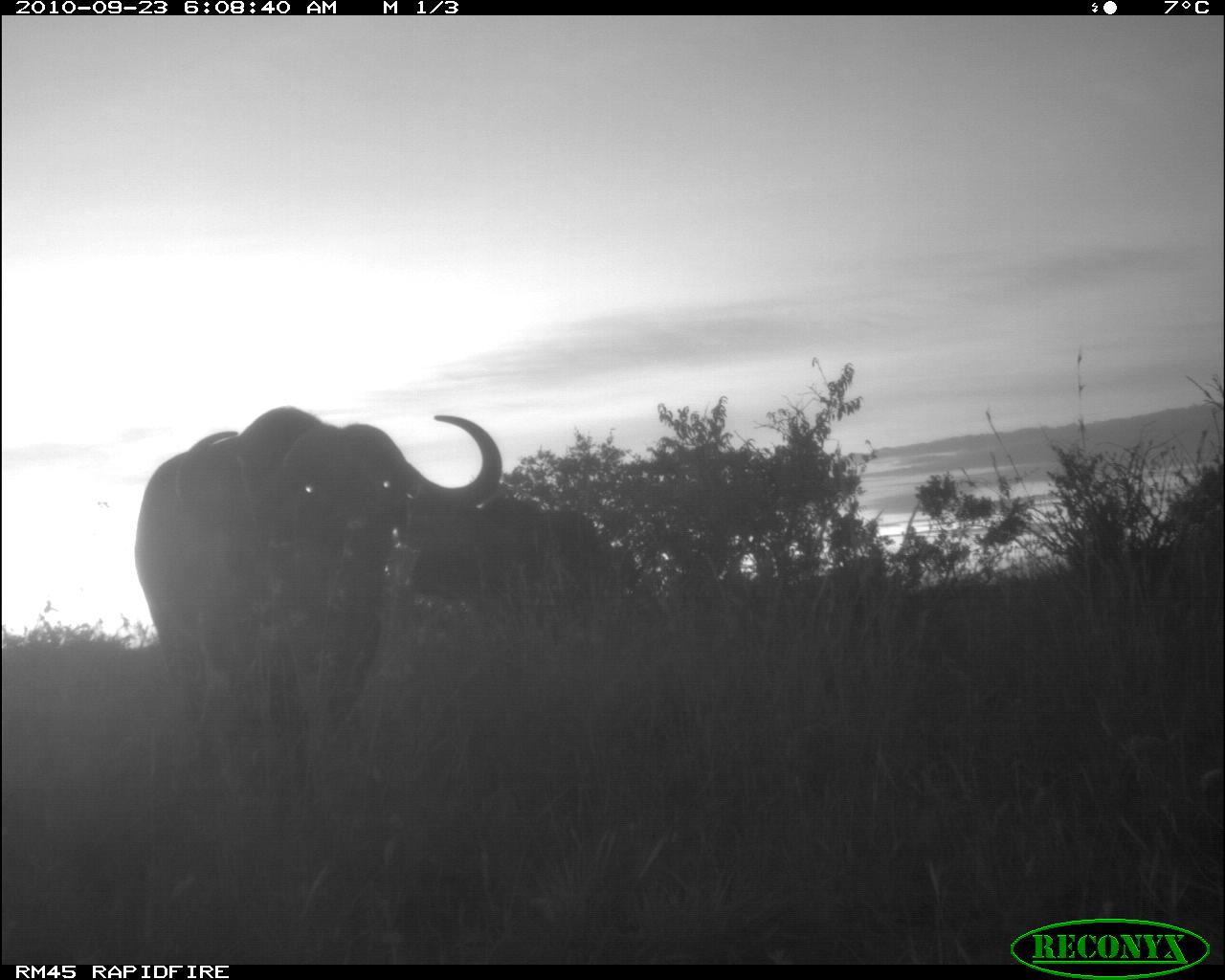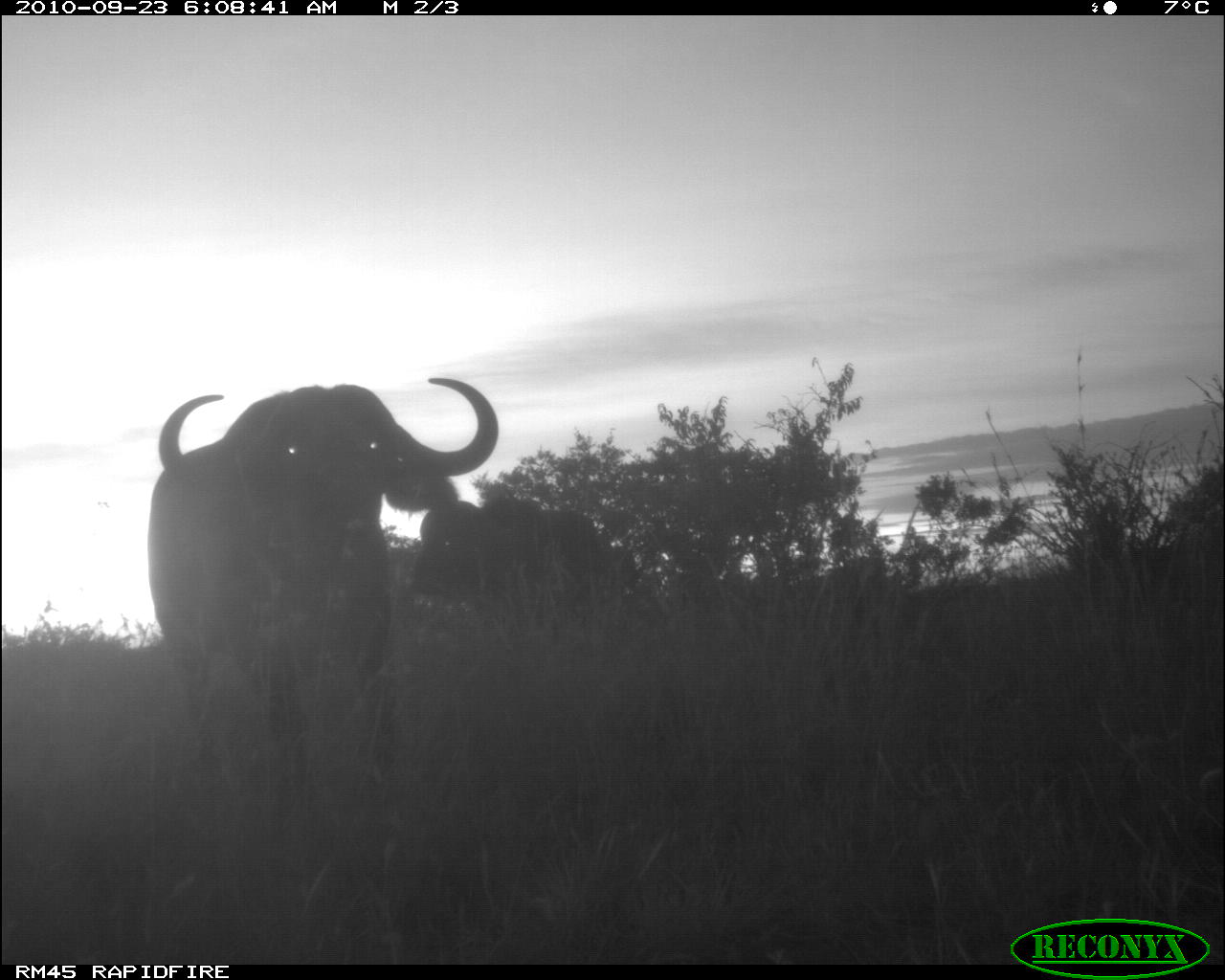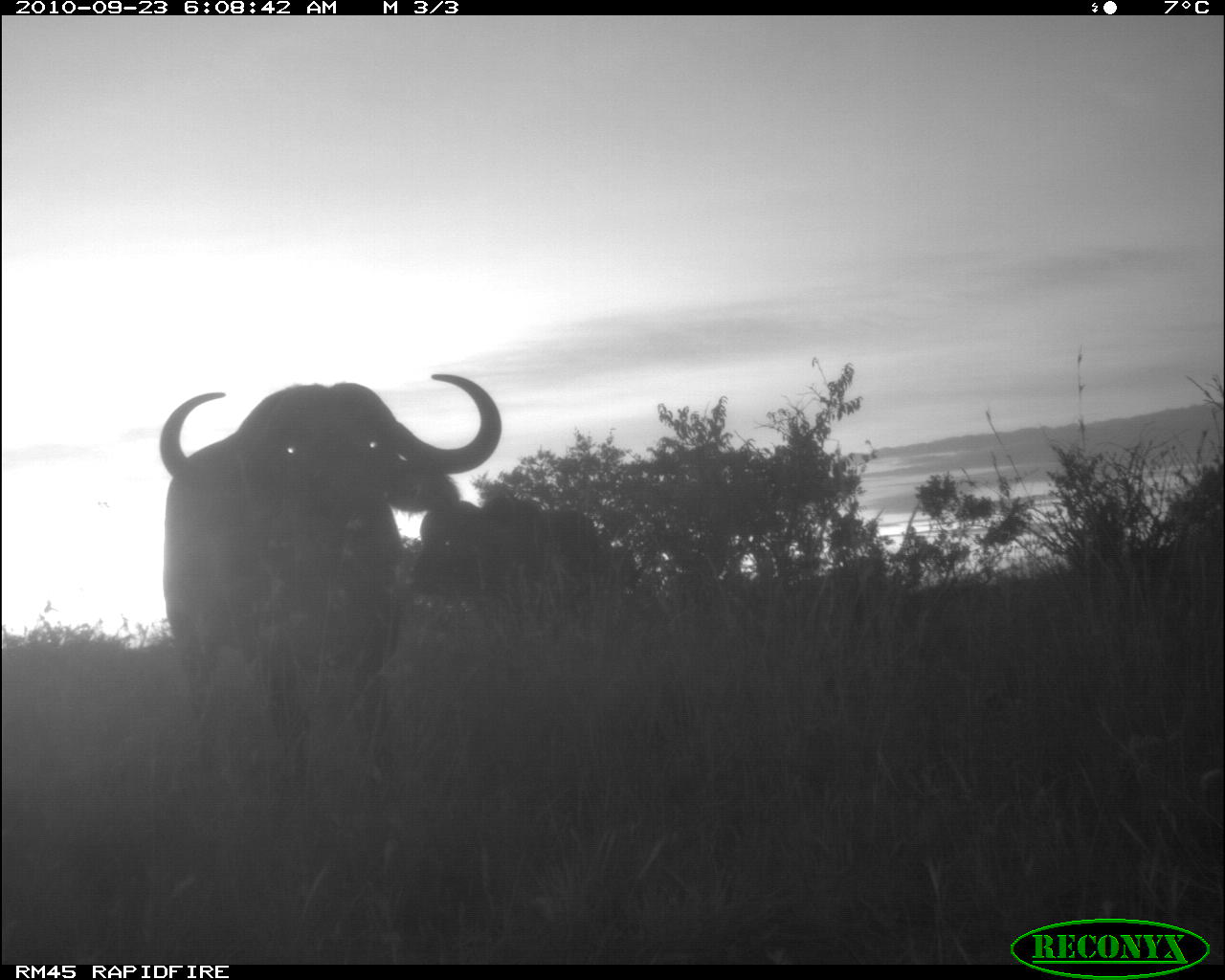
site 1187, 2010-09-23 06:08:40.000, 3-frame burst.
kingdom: Animalia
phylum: Chordata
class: Mammalia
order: Artiodactyla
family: Bovidae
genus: Syncerus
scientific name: Syncerus caffer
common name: african buffalo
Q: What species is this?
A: Syncerus caffer (african buffalo).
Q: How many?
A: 2.